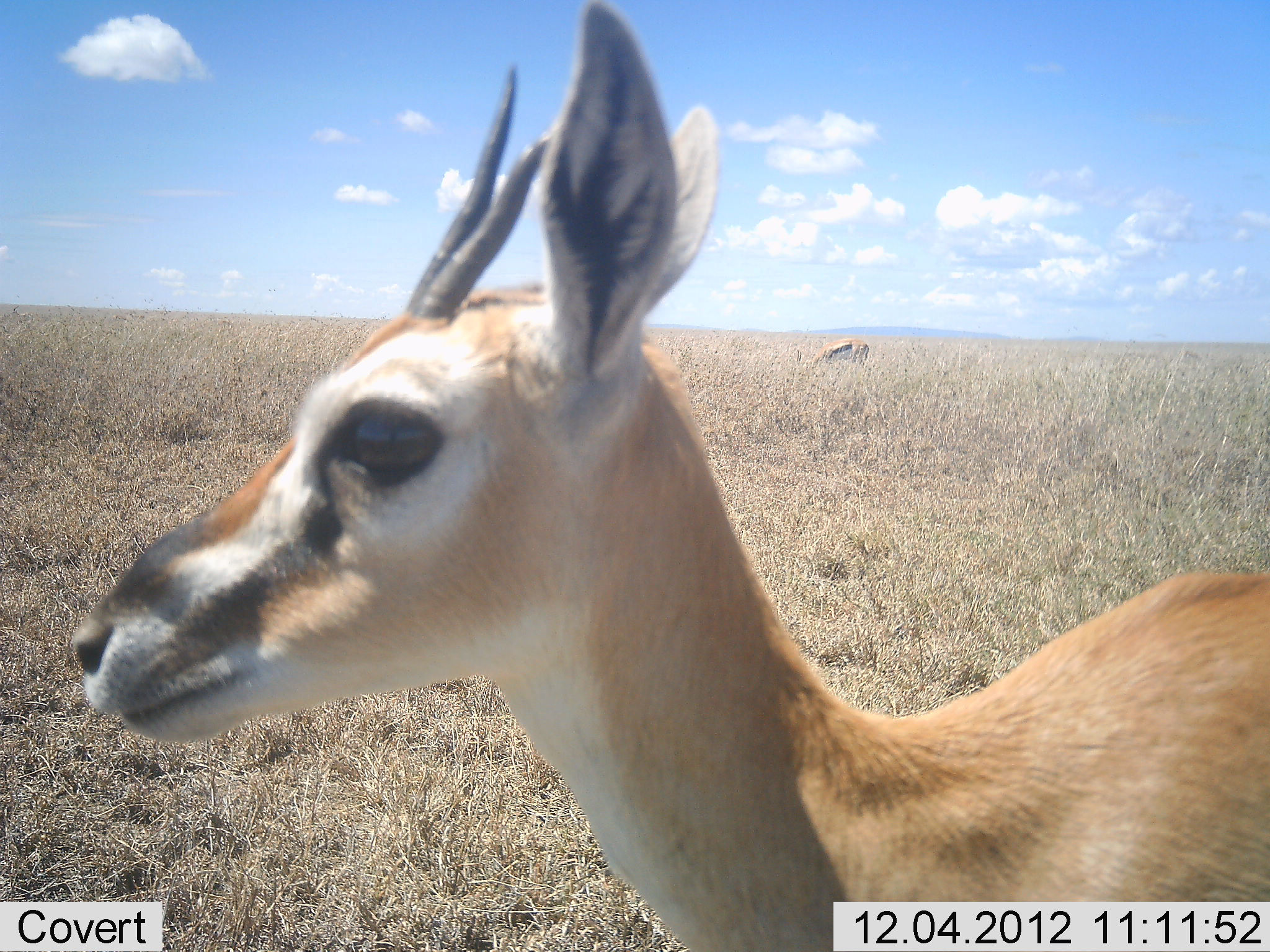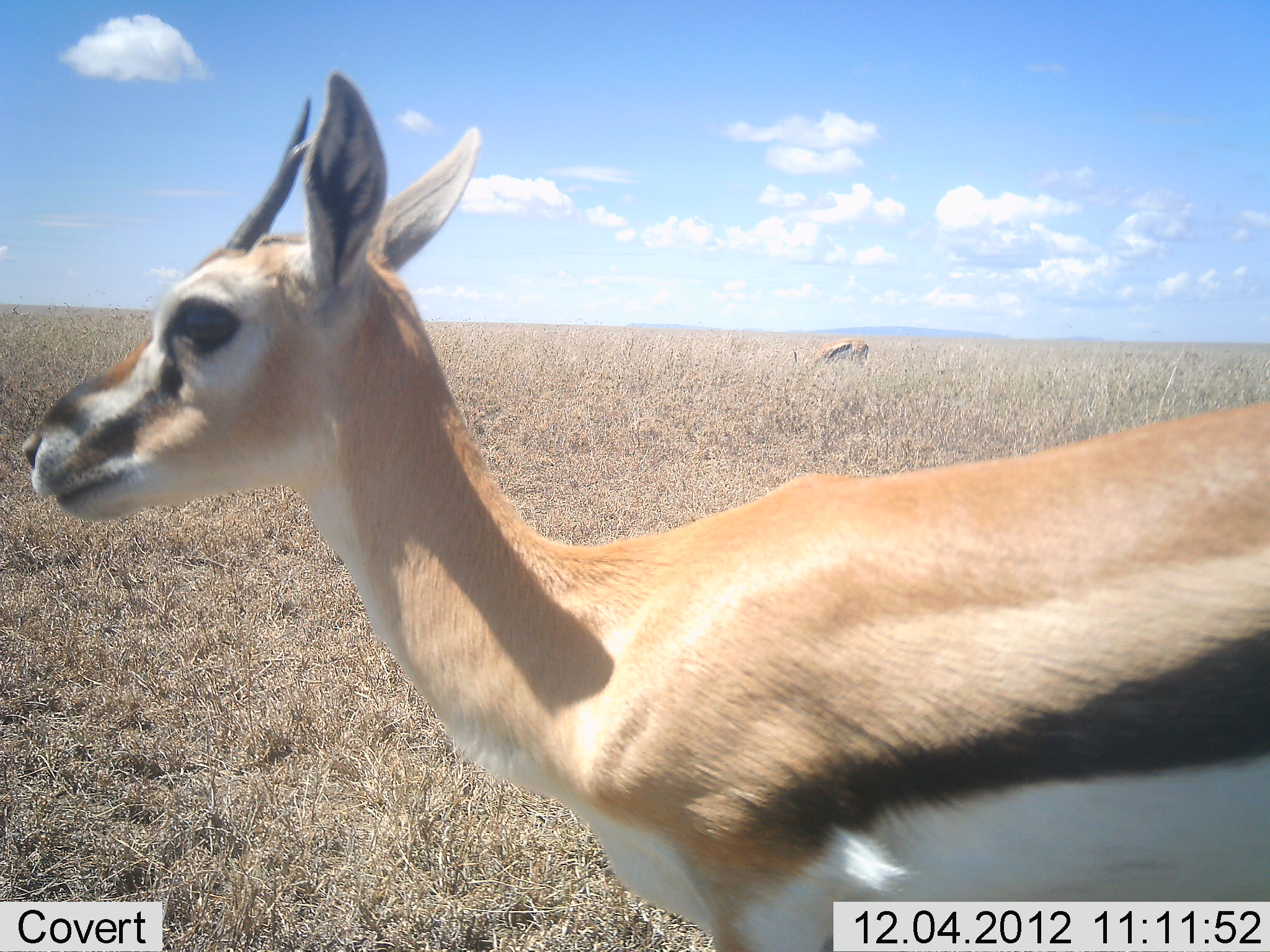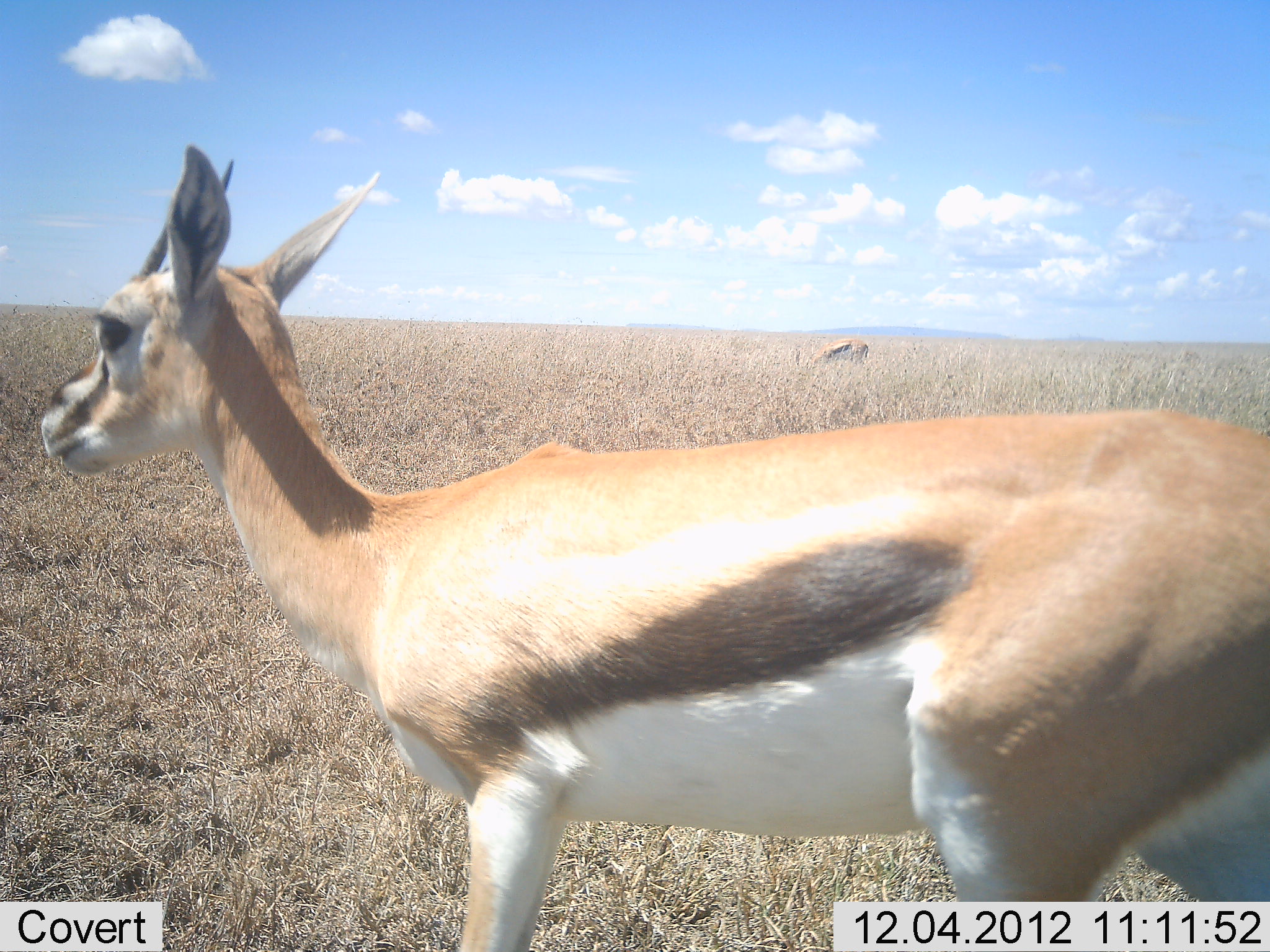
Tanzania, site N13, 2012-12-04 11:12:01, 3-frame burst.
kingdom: Animalia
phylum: Chordata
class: Mammalia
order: Artiodactyla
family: Bovidae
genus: Eudorcas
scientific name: Eudorcas thomsonii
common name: thomson's gazelle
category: gazellethomsons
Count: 2.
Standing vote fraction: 74%.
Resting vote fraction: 0%.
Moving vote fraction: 35%.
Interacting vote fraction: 0%.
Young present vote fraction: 9%.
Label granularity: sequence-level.